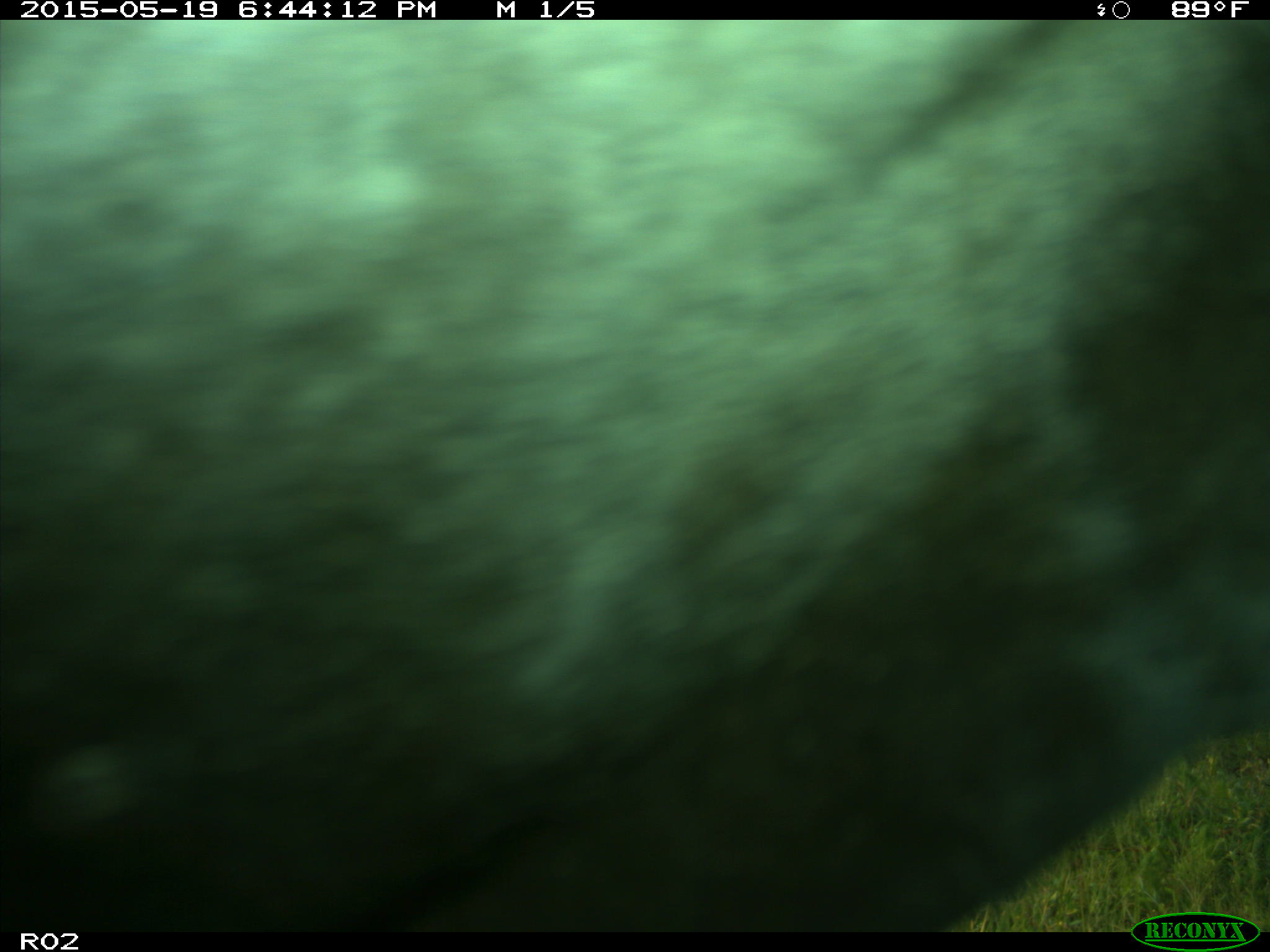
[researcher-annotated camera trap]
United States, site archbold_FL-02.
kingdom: Animalia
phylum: Chordata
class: Mammalia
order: Artiodactyla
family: Bovidae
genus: Bos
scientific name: Bos taurus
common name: domestic cow